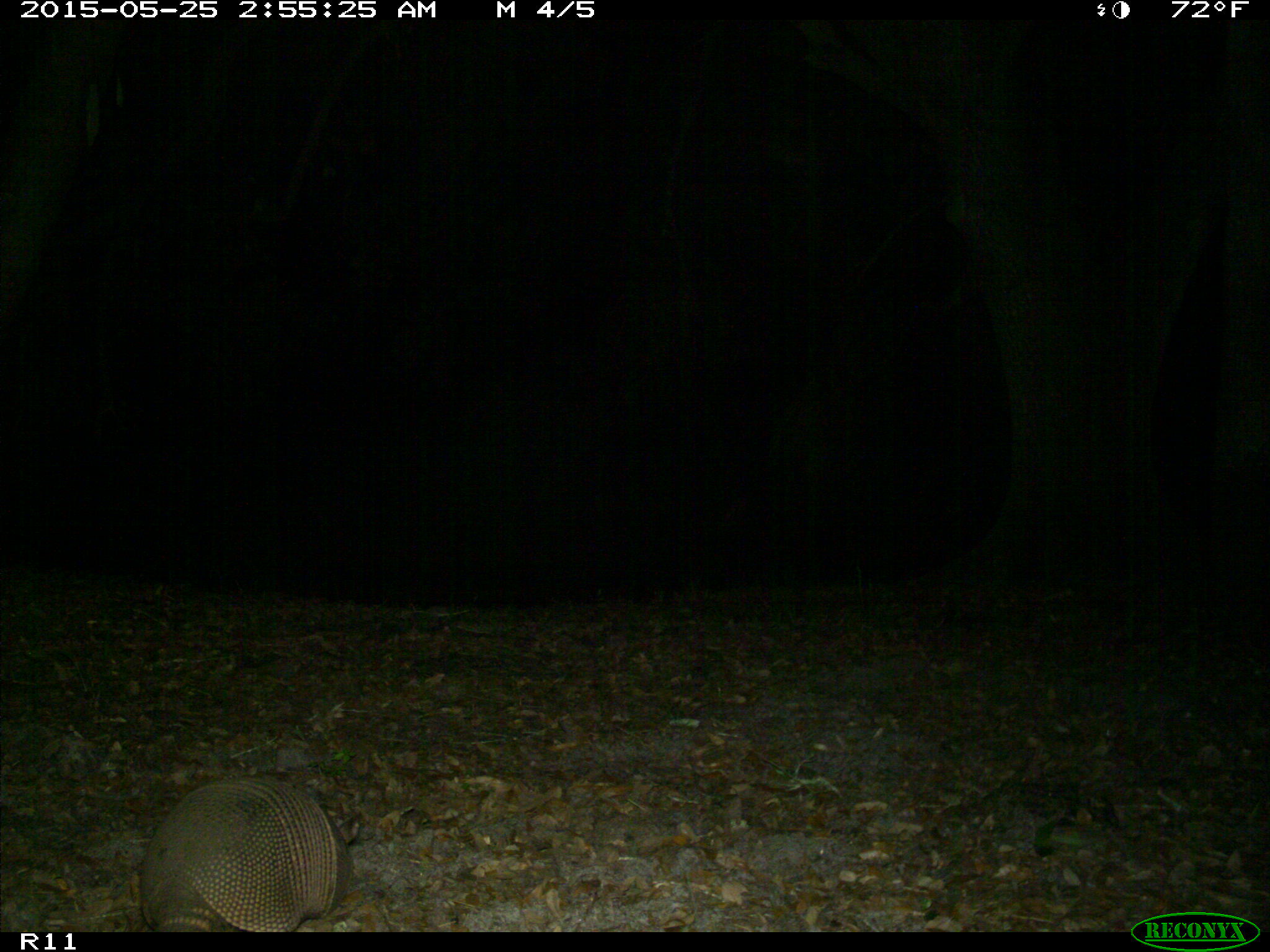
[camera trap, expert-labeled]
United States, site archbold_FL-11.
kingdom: Animalia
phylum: Chordata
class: Mammalia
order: Cingulata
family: Dasypodidae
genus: Dasypus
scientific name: Dasypus novemcinctus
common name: nine-banded armadillo